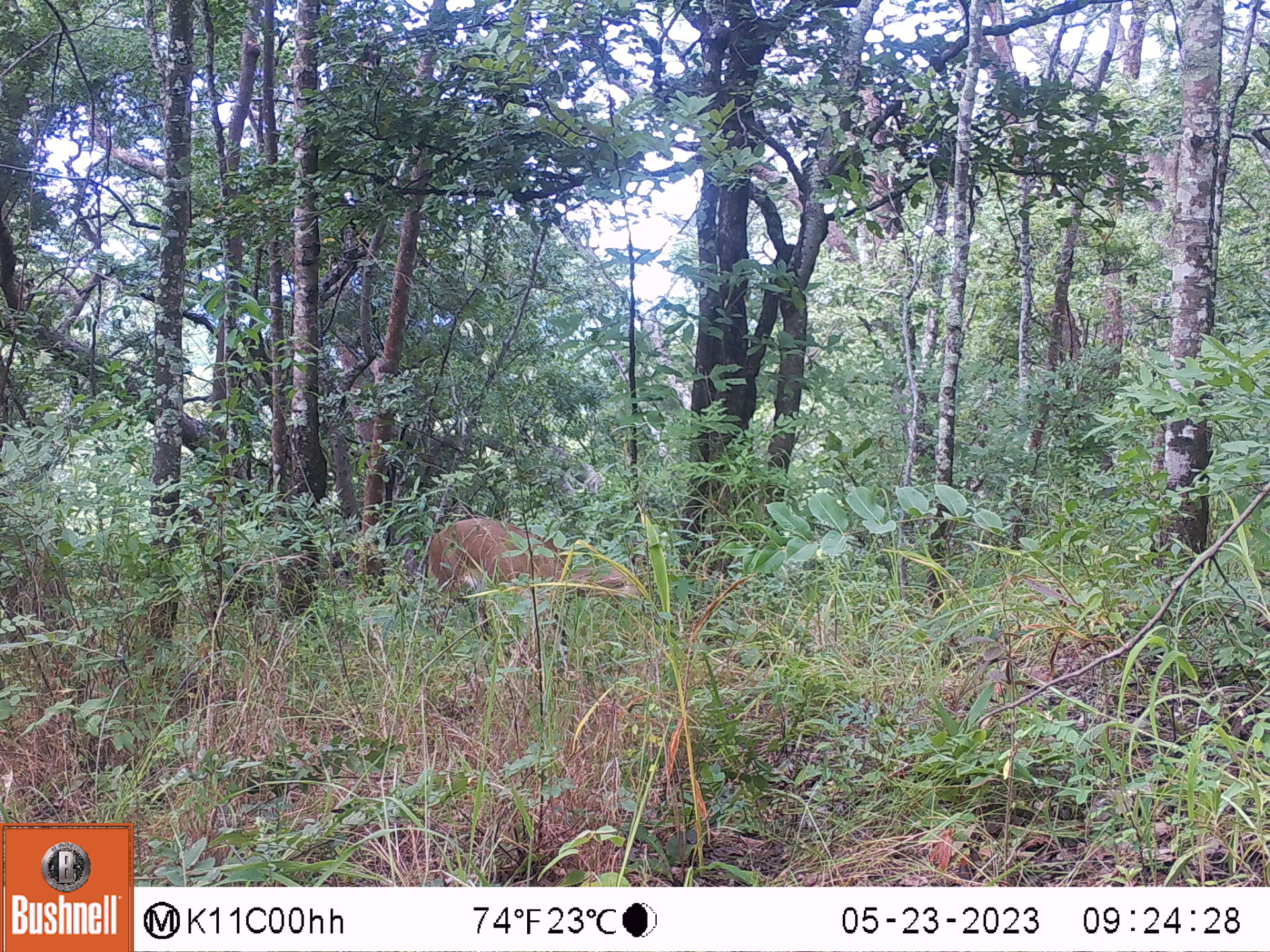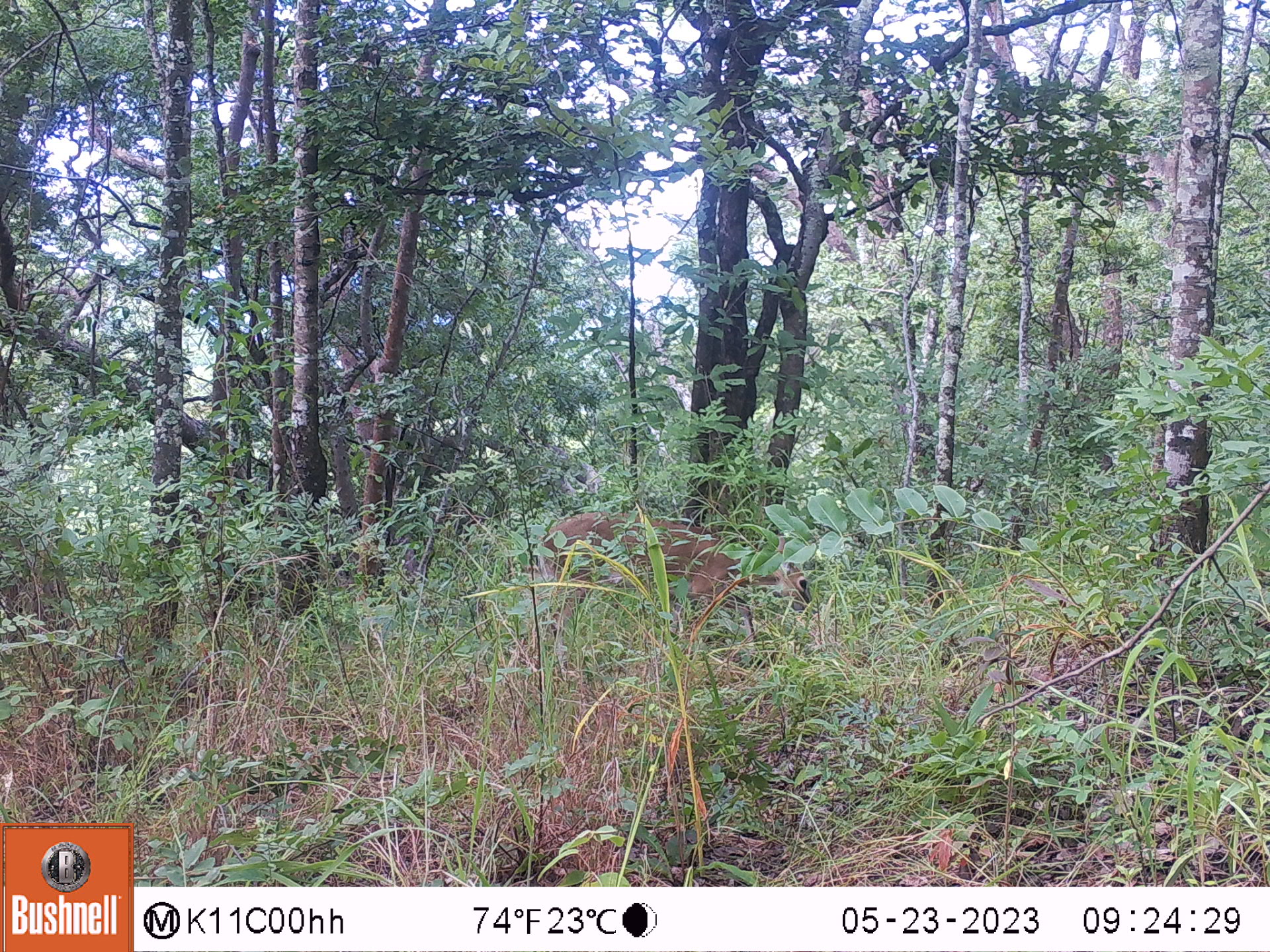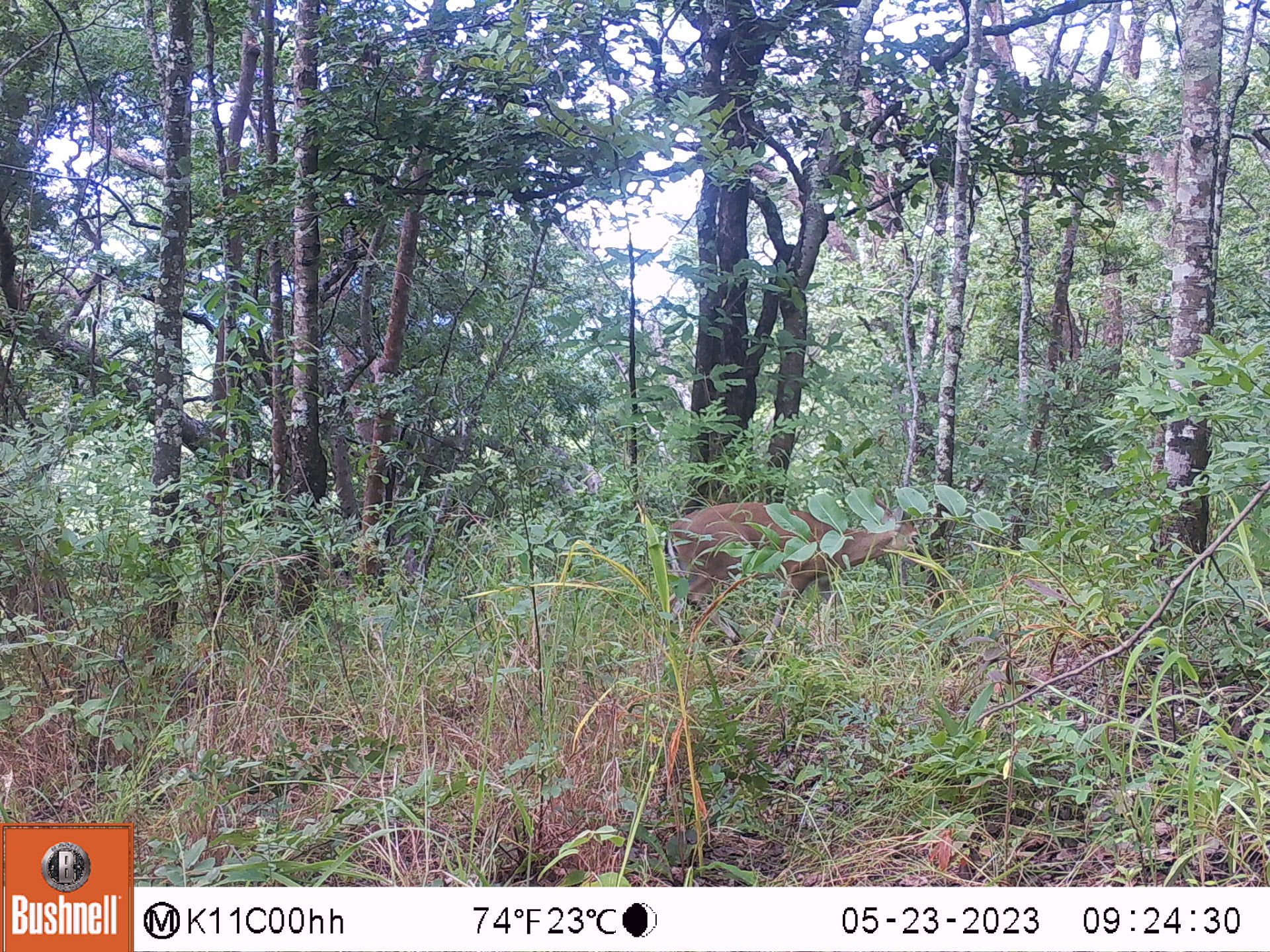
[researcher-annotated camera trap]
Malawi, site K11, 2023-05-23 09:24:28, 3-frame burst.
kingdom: Animalia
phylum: Chordata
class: Mammalia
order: Artiodactyla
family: Bovidae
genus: Sylvicapra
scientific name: Sylvicapra grimmia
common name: common duiker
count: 1